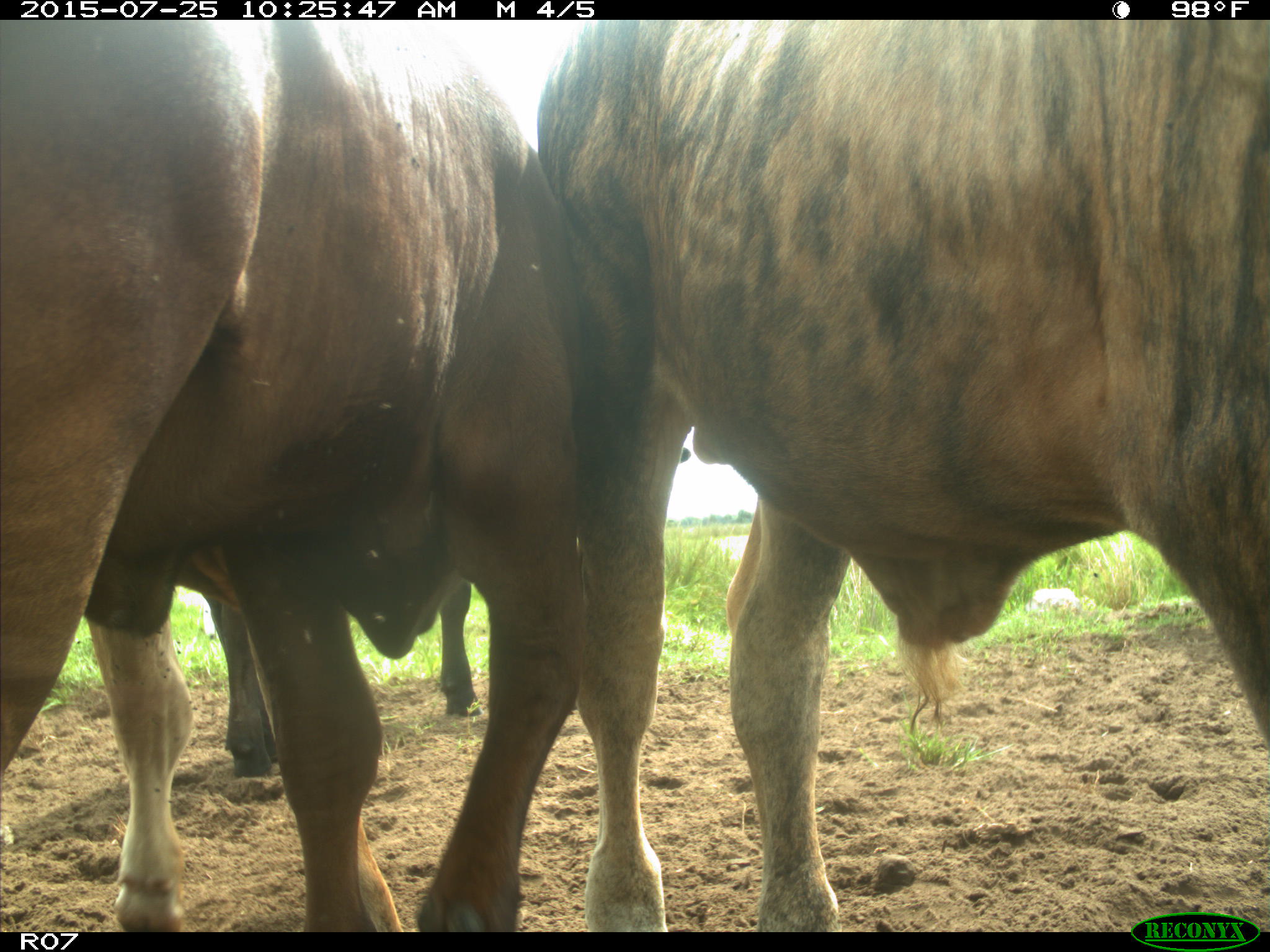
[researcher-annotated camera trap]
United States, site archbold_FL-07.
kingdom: Animalia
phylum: Chordata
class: Mammalia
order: Artiodactyla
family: Bovidae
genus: Bos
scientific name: Bos taurus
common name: domestic cow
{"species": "Bos taurus (domestic cow)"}